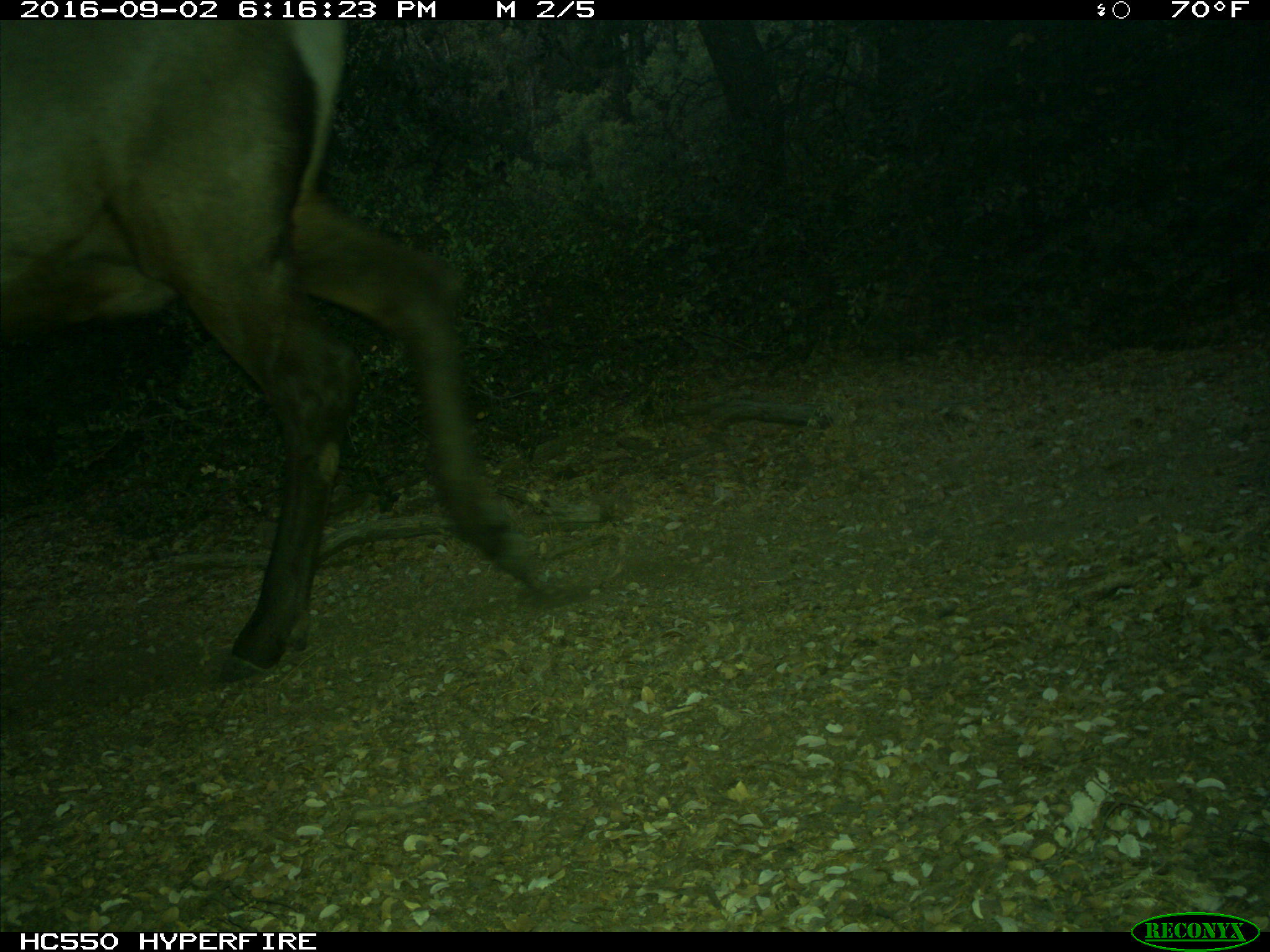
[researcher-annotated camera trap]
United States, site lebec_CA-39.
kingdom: Animalia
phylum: Chordata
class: Mammalia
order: Artiodactyla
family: Cervidae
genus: Cervus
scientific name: Cervus canadensis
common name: elk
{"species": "Cervus canadensis (elk)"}